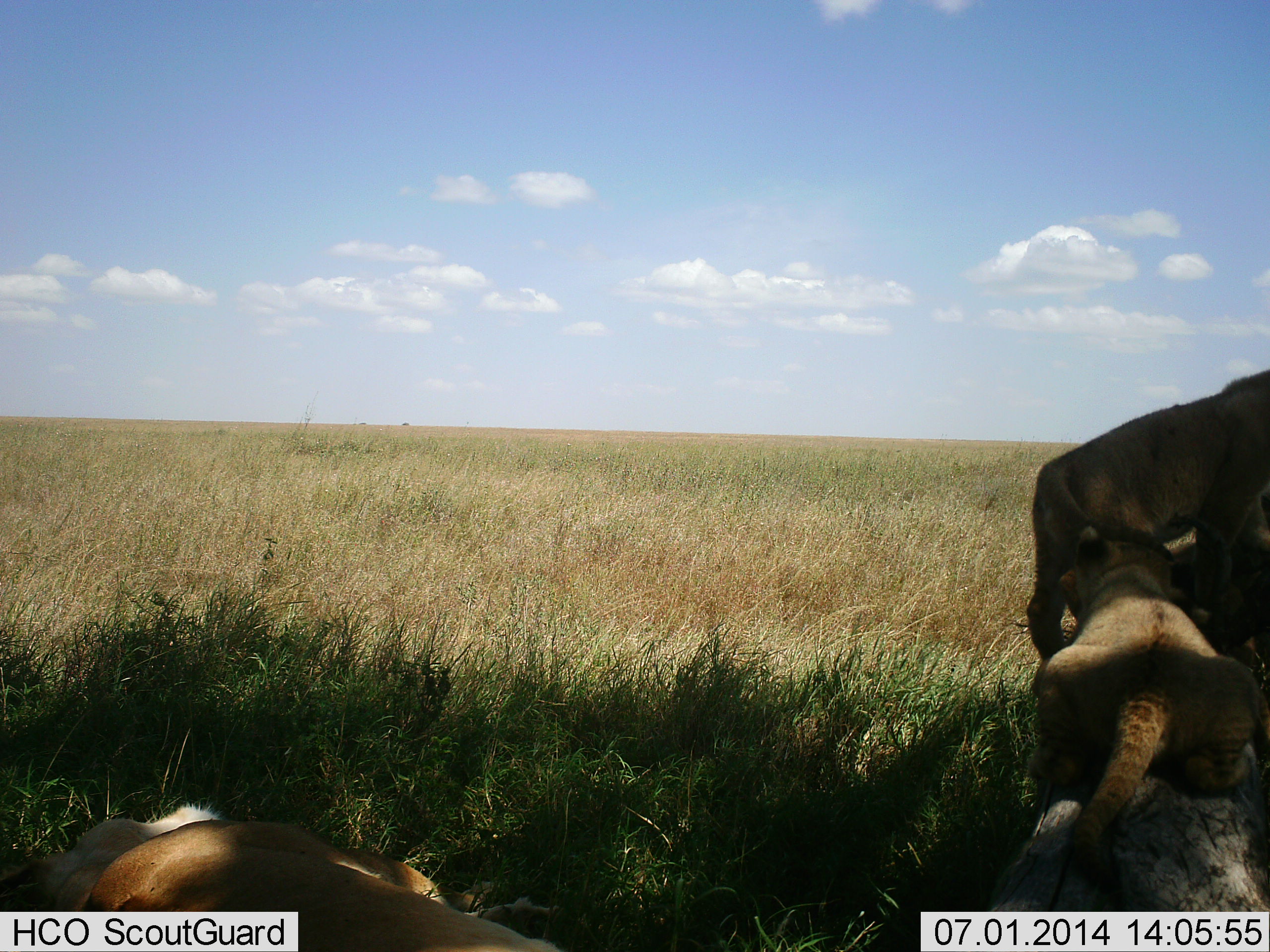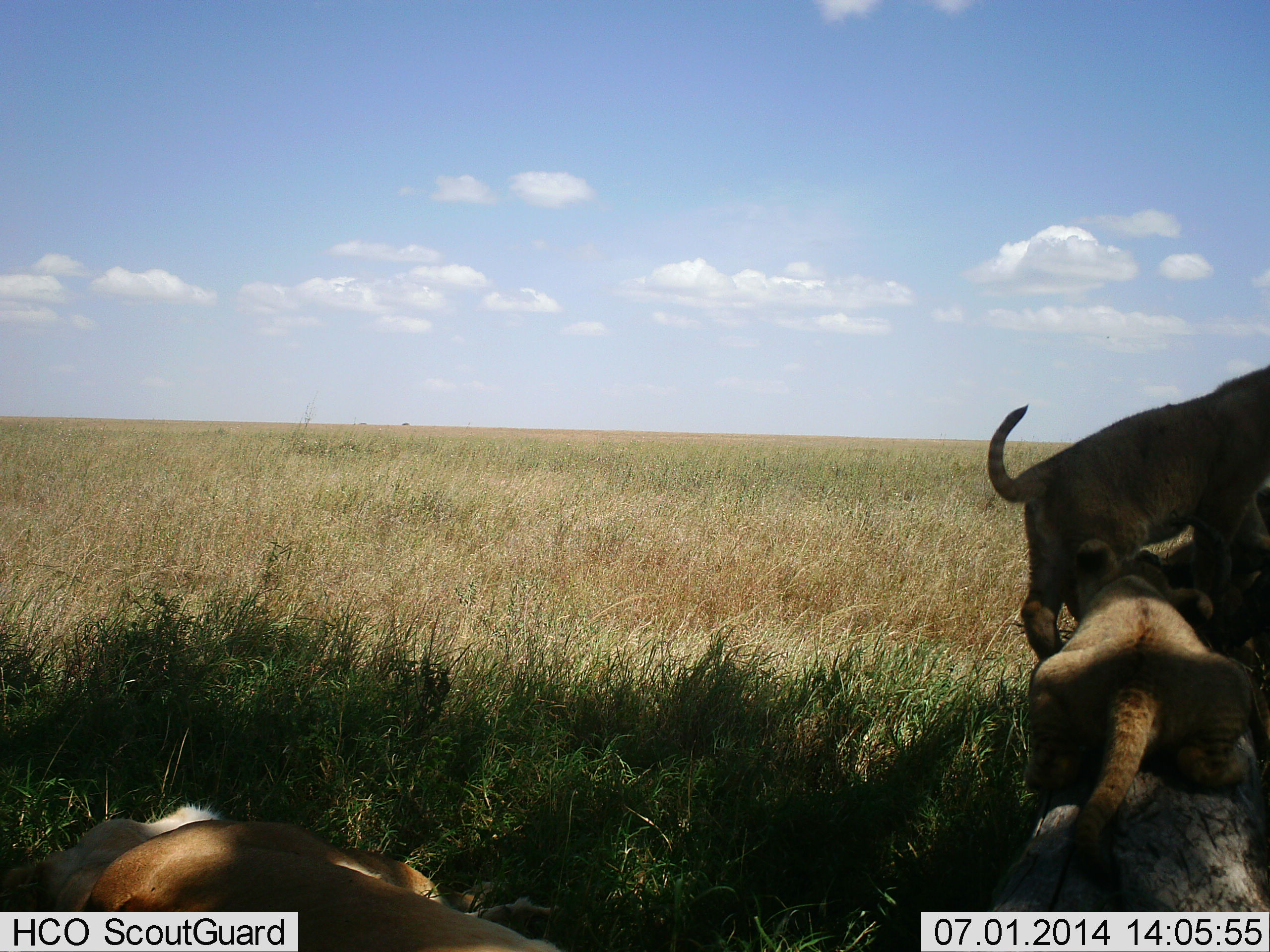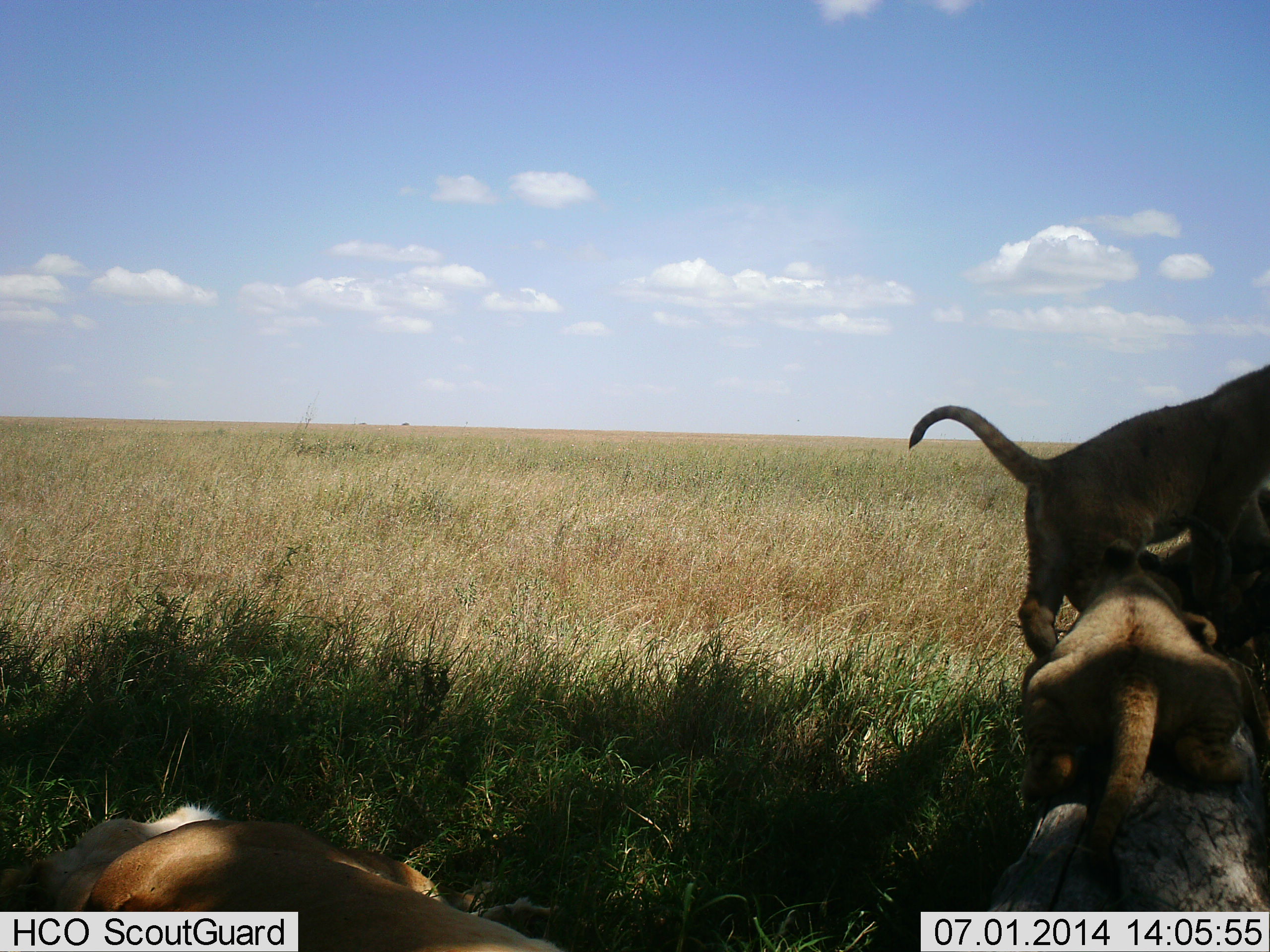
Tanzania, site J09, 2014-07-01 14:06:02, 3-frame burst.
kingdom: Animalia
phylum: Chordata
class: Mammalia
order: Carnivora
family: Felidae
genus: Panthera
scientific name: Panthera leo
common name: lion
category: lionfemale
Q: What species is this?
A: Lionfemale (lion) (Panthera leo).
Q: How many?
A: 4.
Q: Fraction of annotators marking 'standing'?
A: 20%.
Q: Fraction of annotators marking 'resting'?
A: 100%.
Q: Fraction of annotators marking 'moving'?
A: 30%.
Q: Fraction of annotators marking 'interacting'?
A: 70%.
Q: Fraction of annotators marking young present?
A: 90%.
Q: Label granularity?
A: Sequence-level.